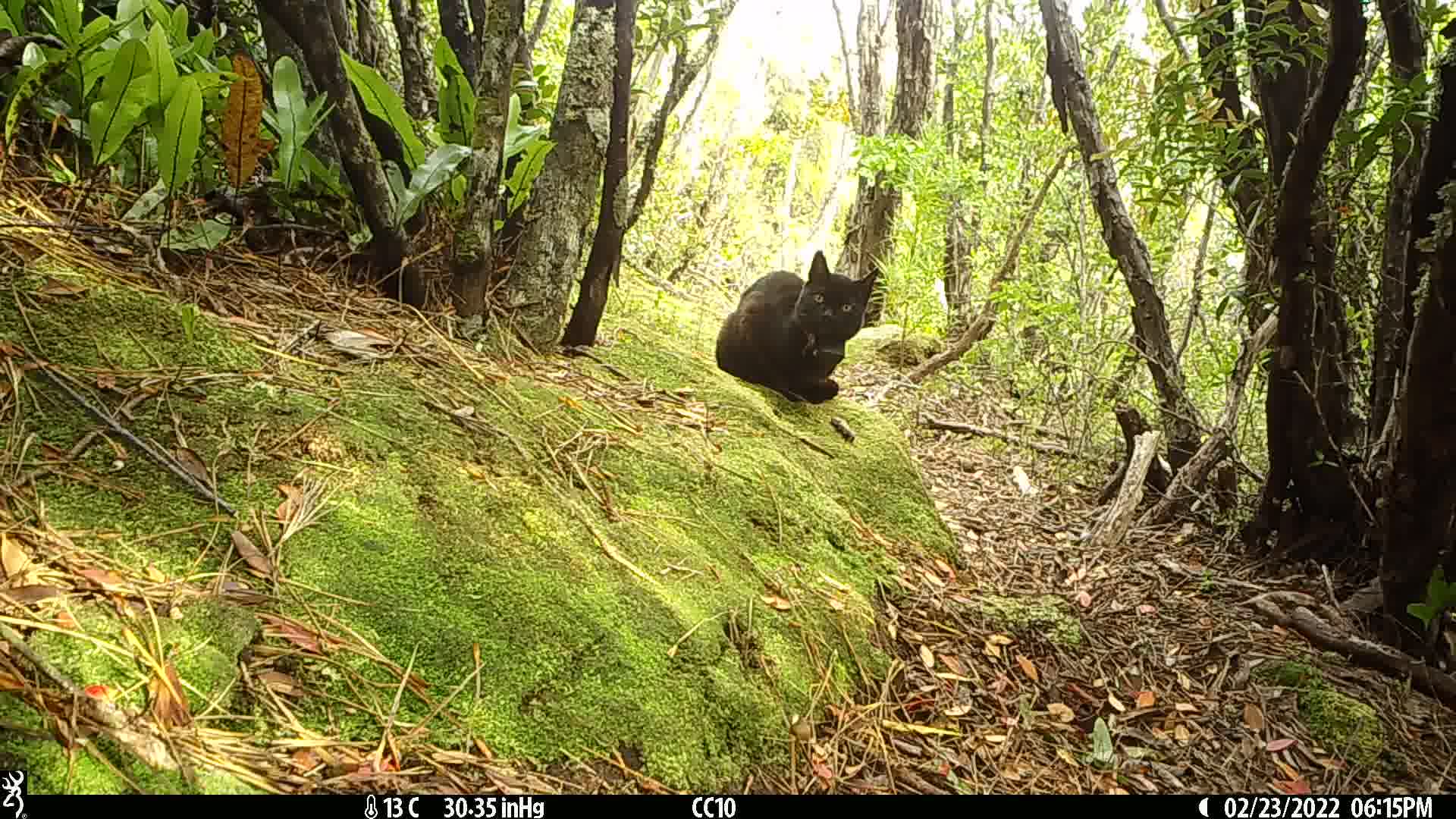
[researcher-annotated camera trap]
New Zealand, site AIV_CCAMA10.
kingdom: Animalia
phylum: Chordata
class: Mammalia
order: Carnivora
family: Felidae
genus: Felis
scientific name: Felis catus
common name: domestic cat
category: cat